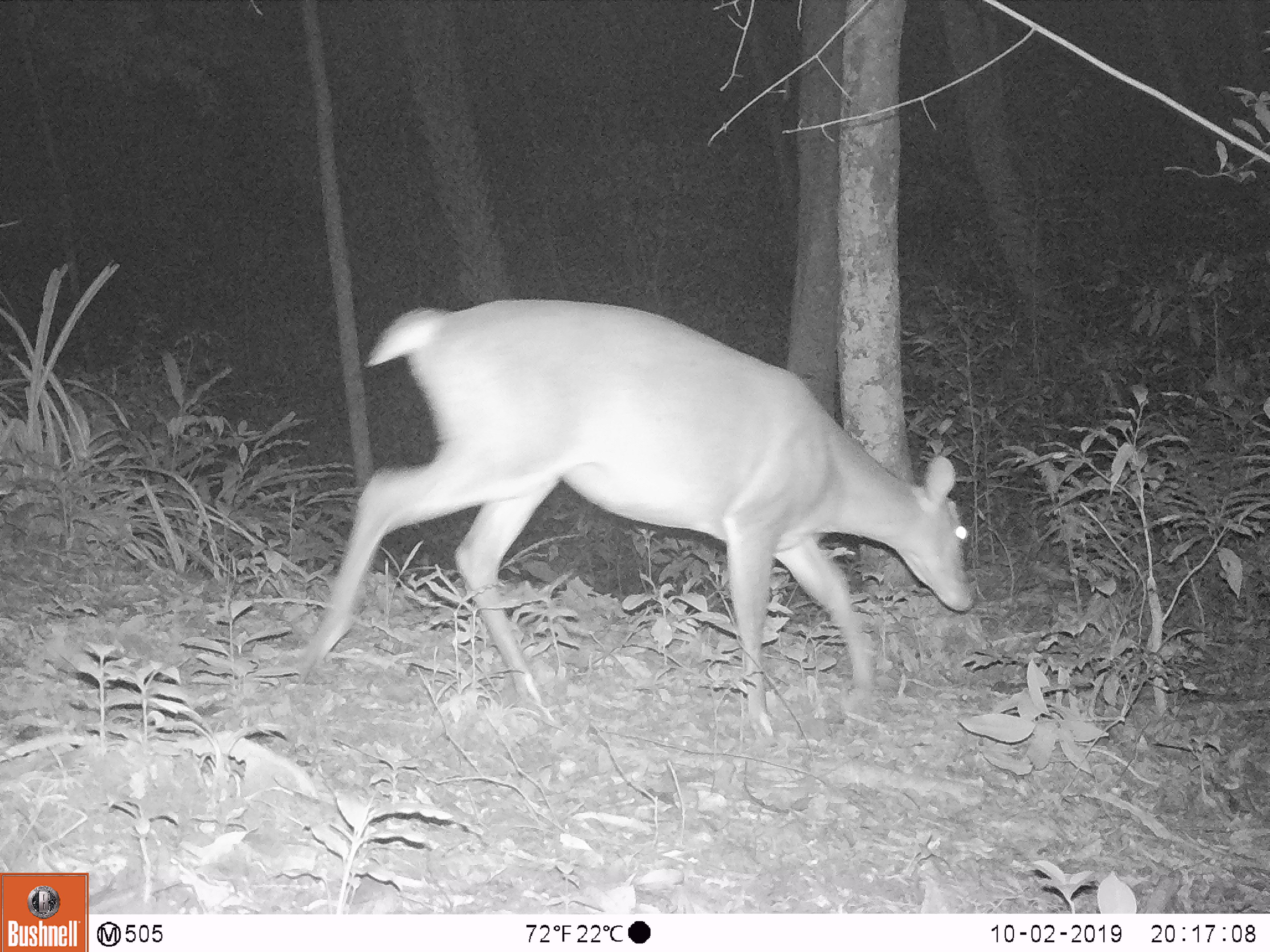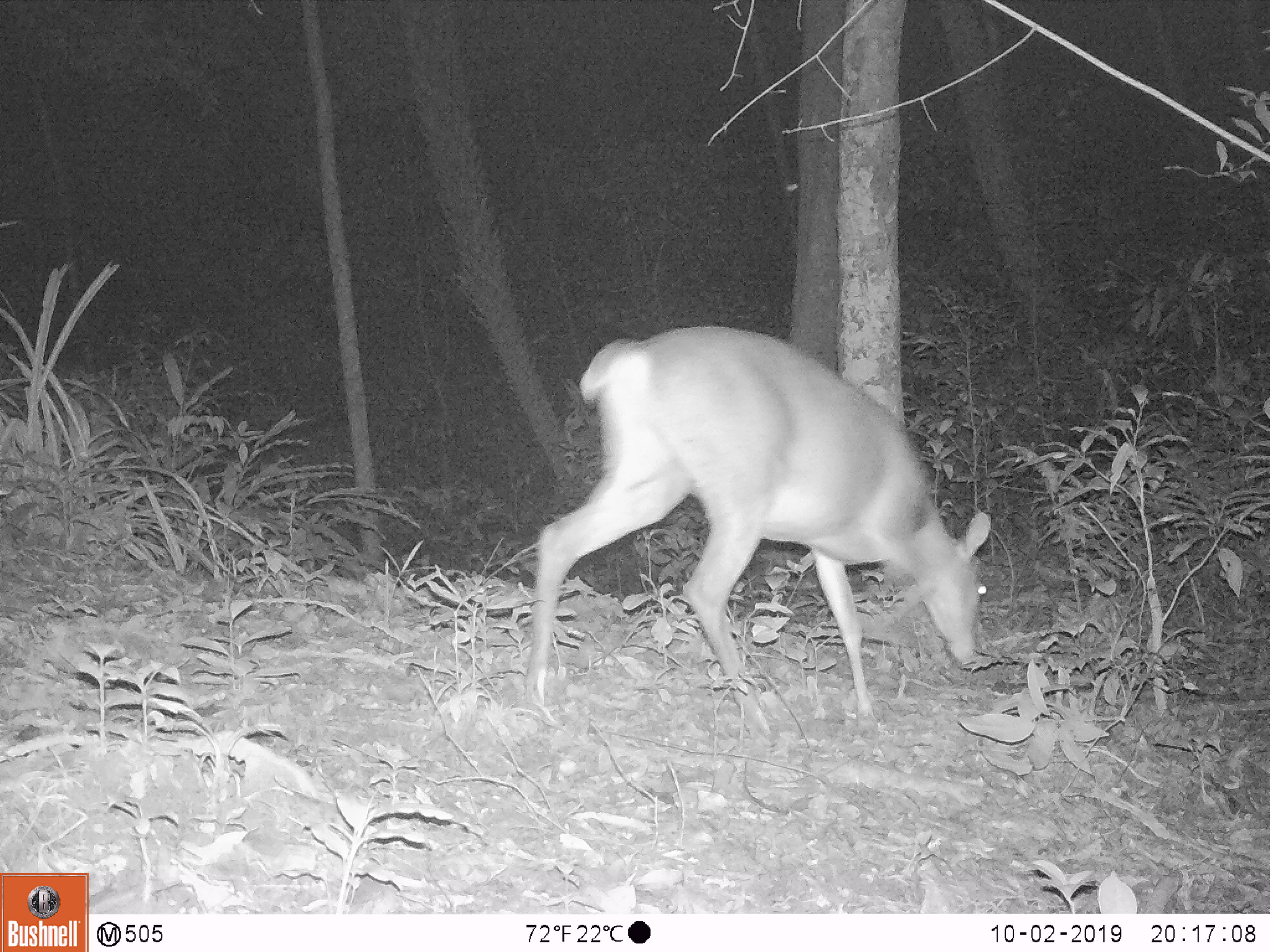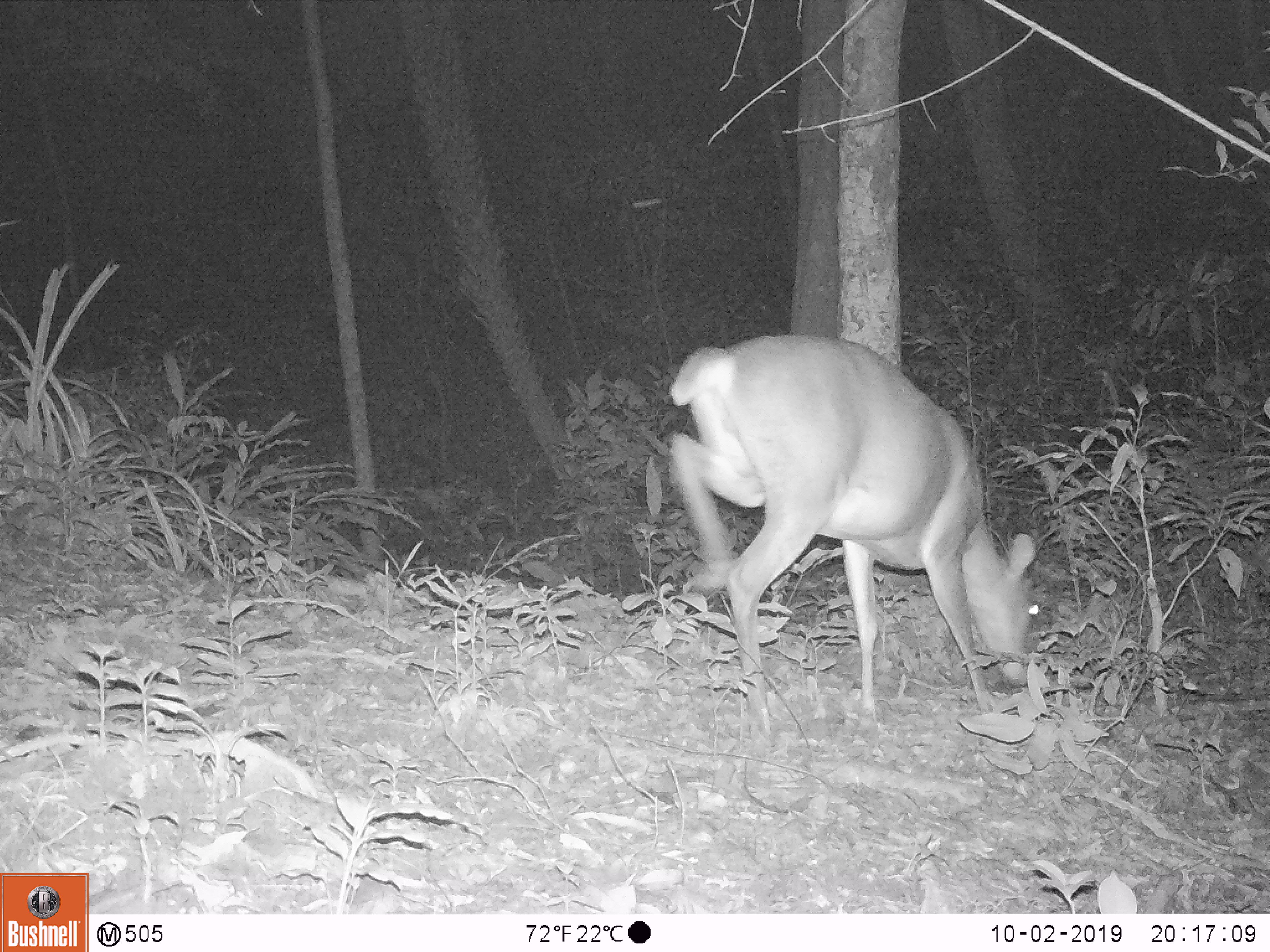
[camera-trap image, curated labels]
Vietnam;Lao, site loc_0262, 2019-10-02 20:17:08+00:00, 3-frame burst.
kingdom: Animalia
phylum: Chordata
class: Mammalia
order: Artiodactyla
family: Cervidae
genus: Muntiacus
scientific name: Muntiacus vuquangensis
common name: large-antlered muntjac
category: large antlered muntjac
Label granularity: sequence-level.